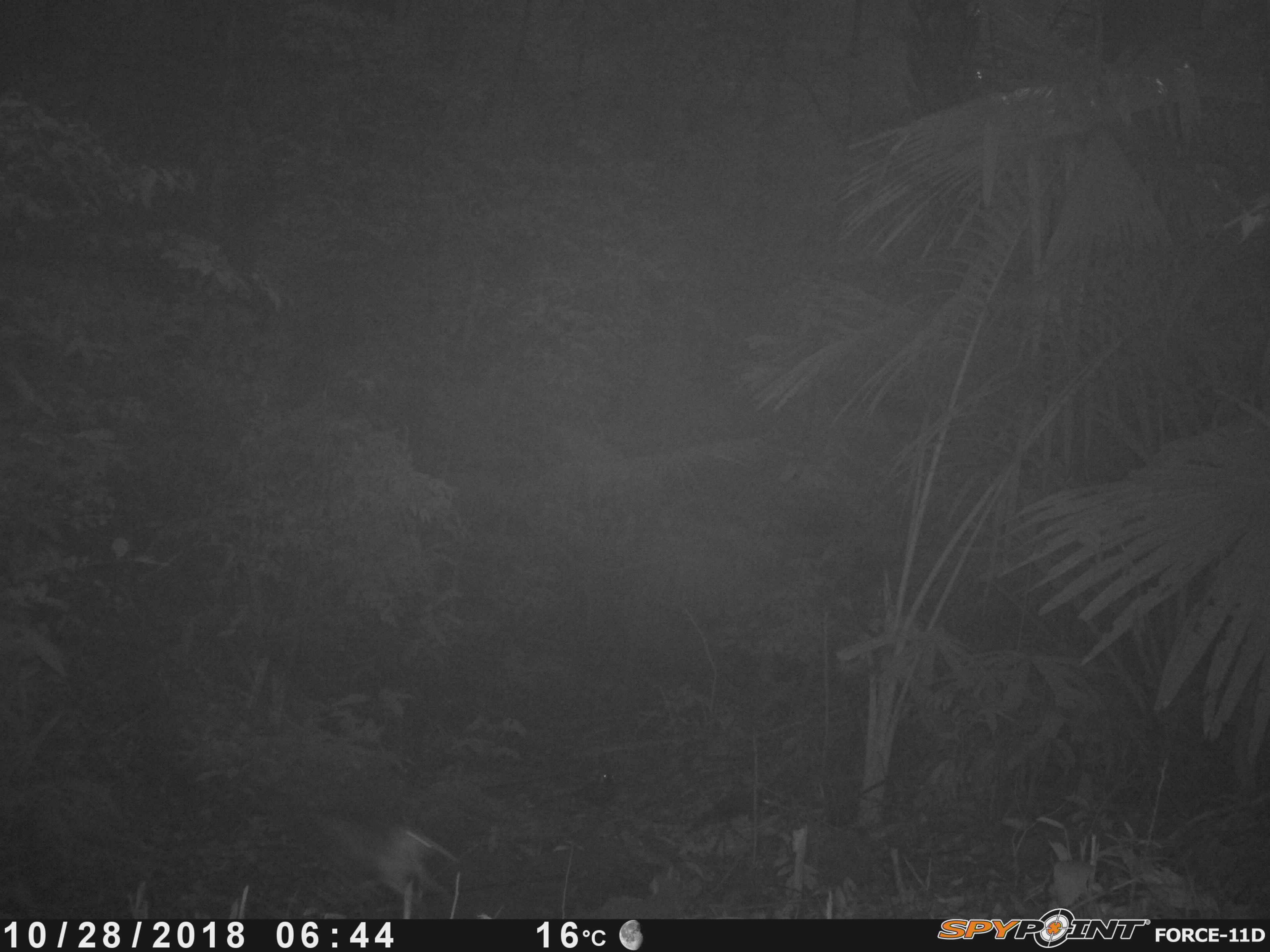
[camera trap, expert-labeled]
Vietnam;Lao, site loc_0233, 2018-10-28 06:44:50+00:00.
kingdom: Animalia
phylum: Chordata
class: Aves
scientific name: Aves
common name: bird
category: unidentified bird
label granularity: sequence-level